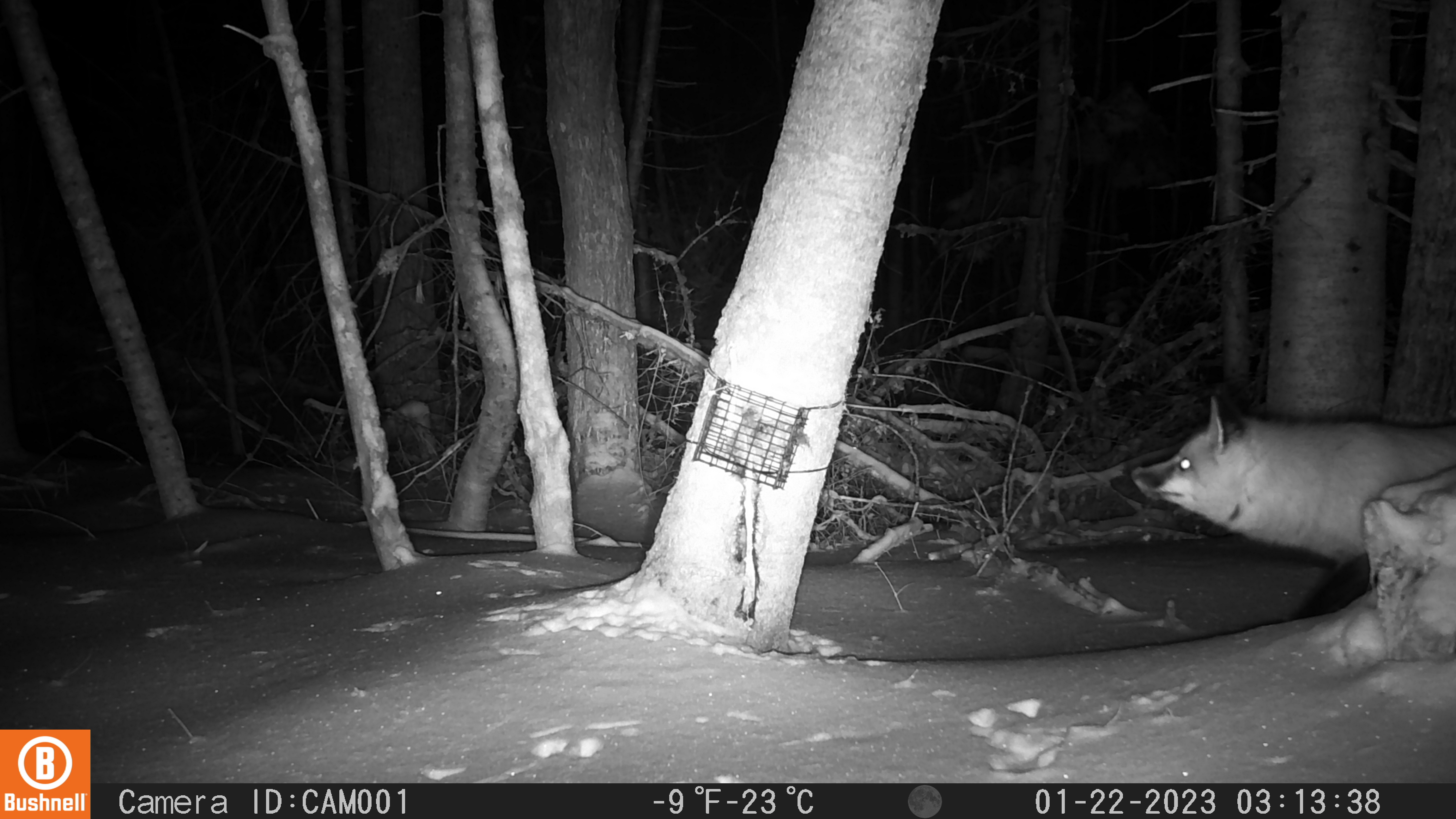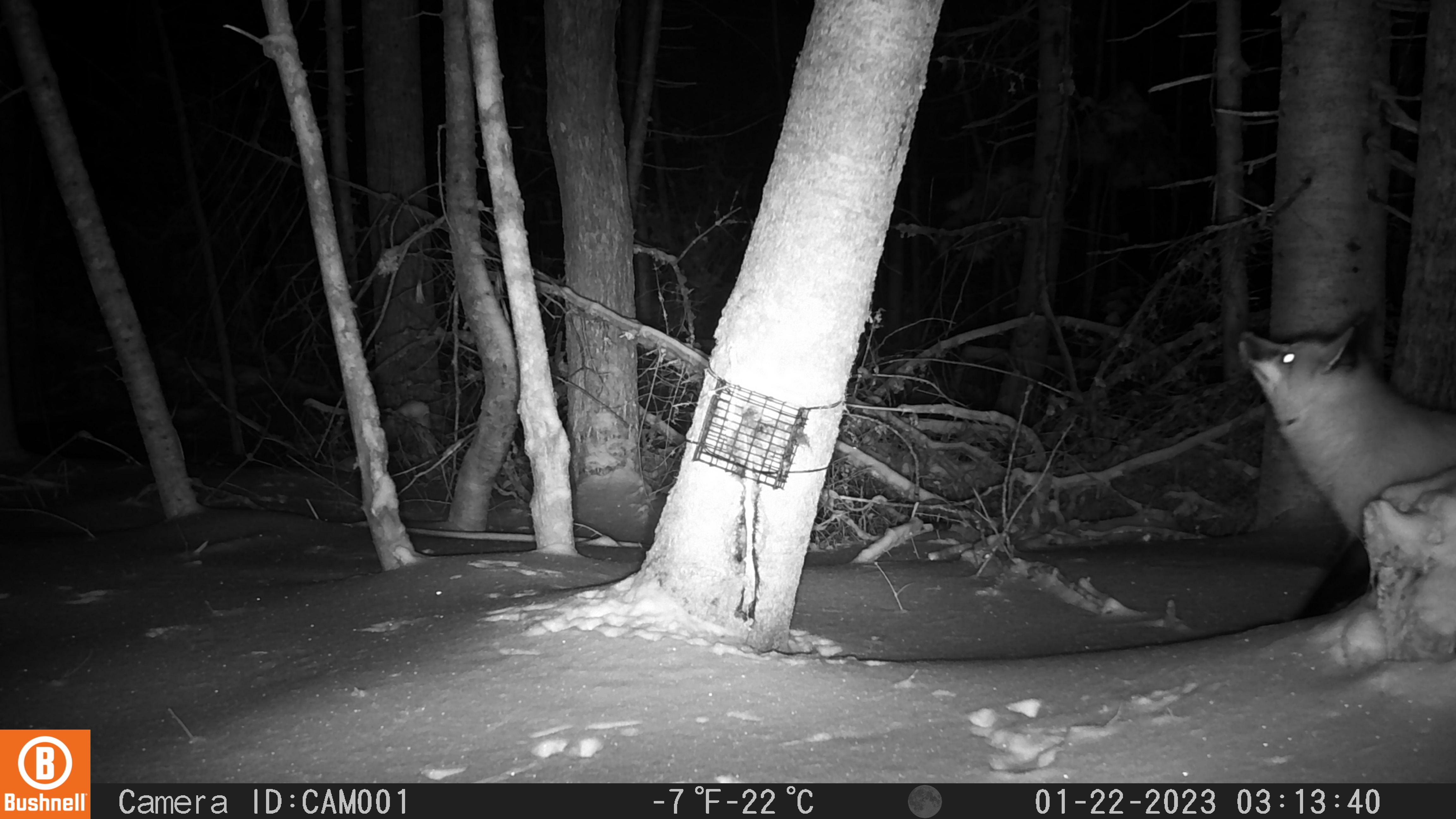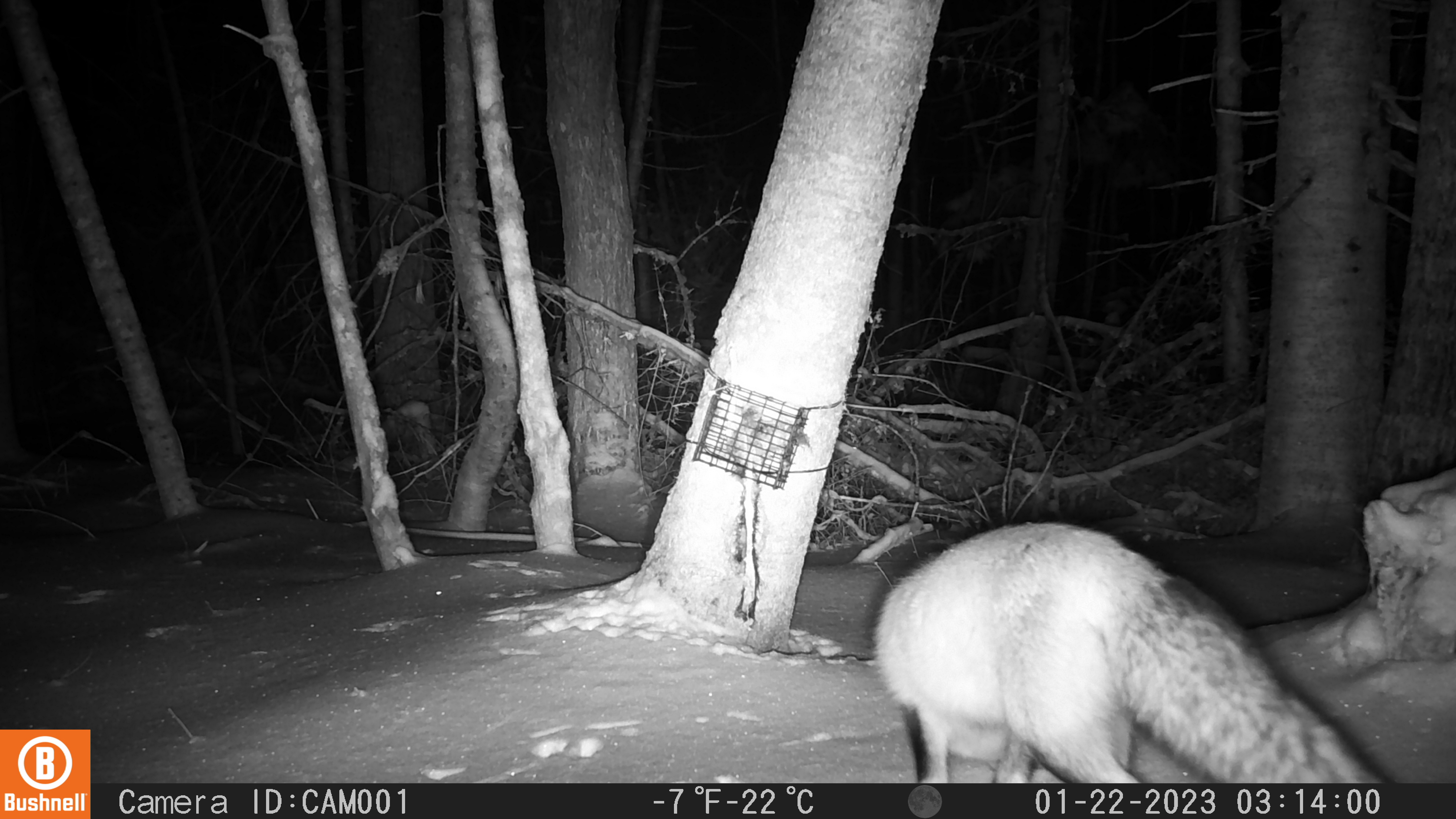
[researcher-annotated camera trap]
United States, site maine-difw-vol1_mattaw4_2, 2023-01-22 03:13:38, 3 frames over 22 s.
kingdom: Animalia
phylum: Chordata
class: Mammalia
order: Carnivora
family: Canidae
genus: Vulpes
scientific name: Vulpes vulpes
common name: red fox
Red fox (Vulpes vulpes).